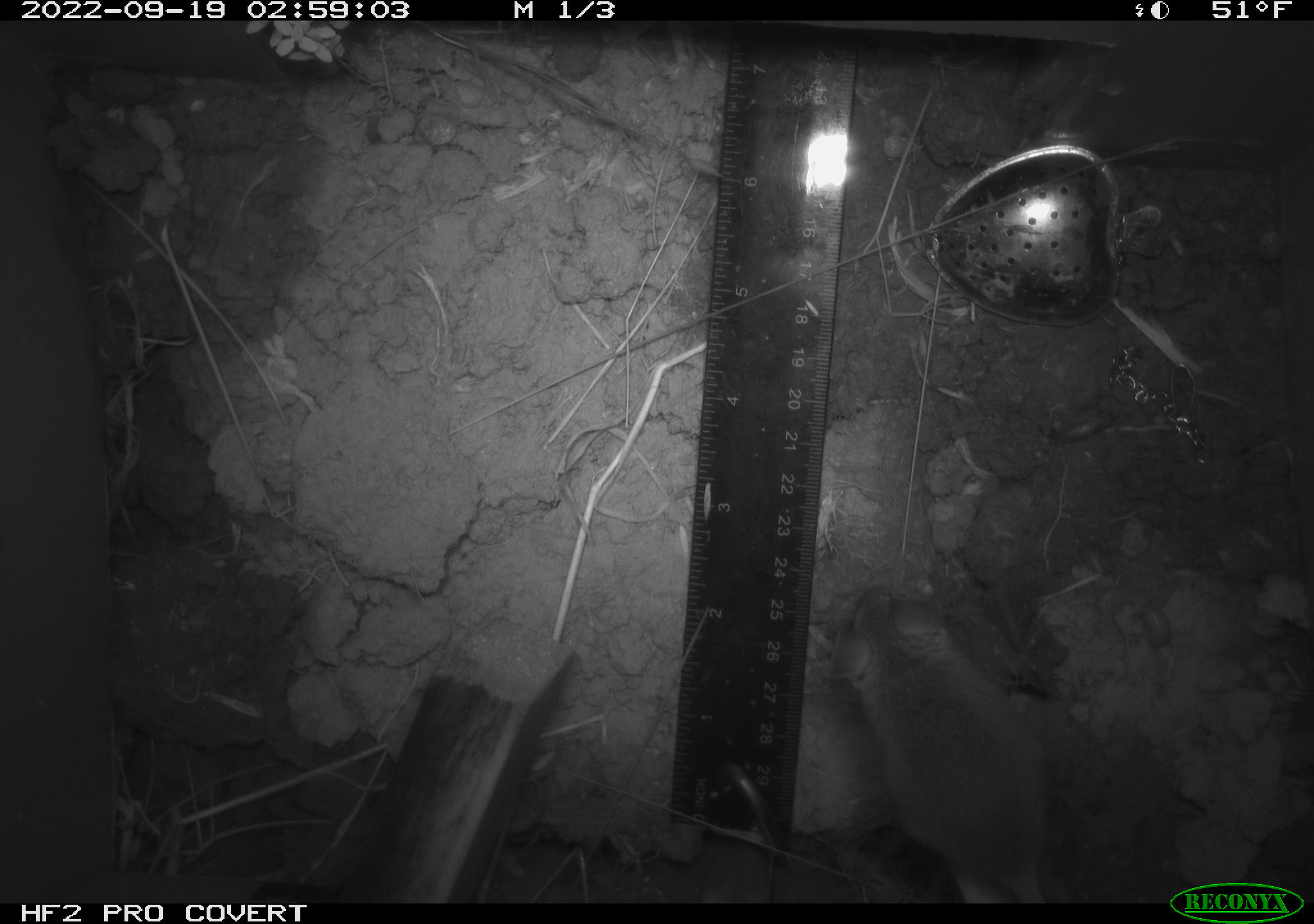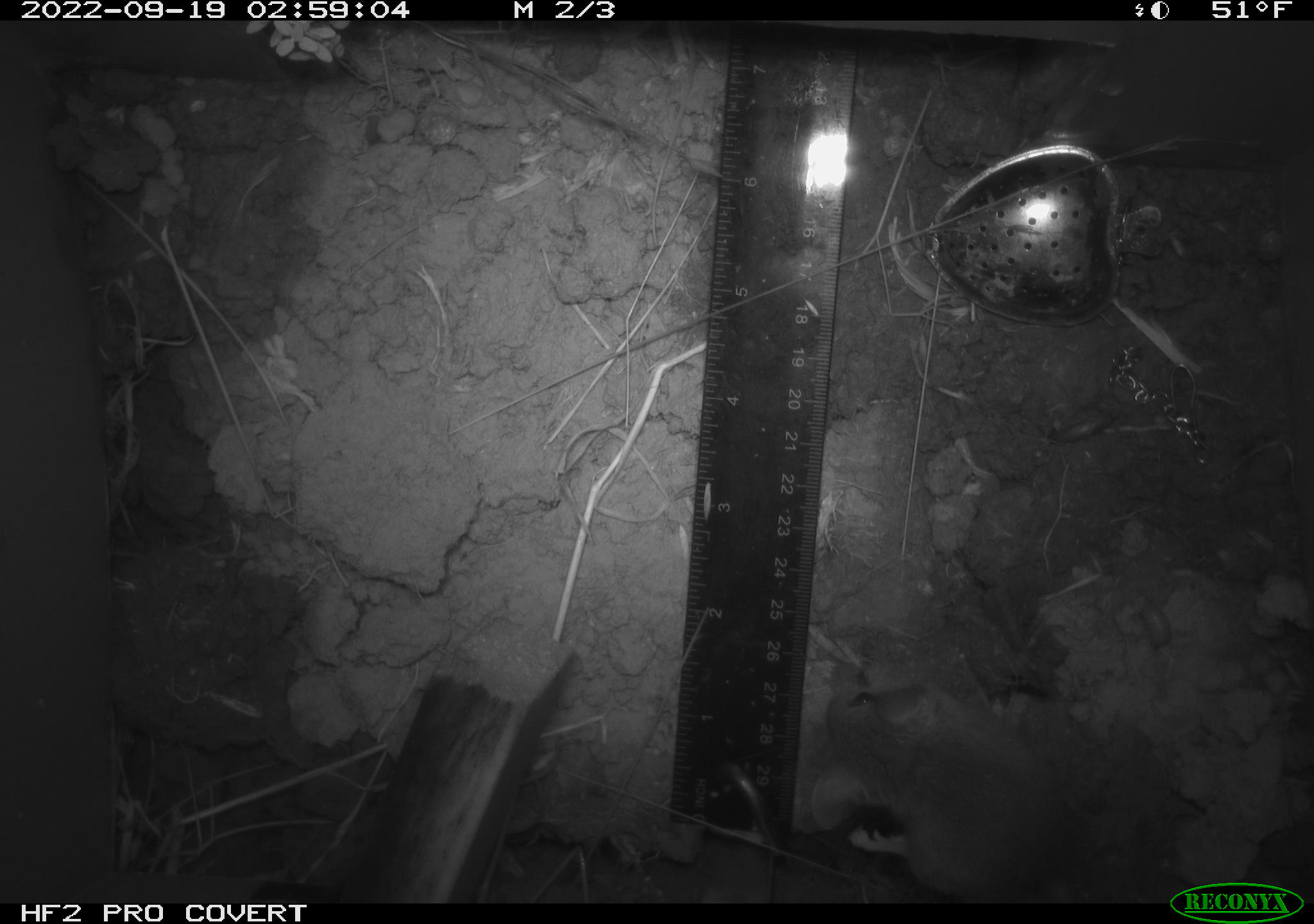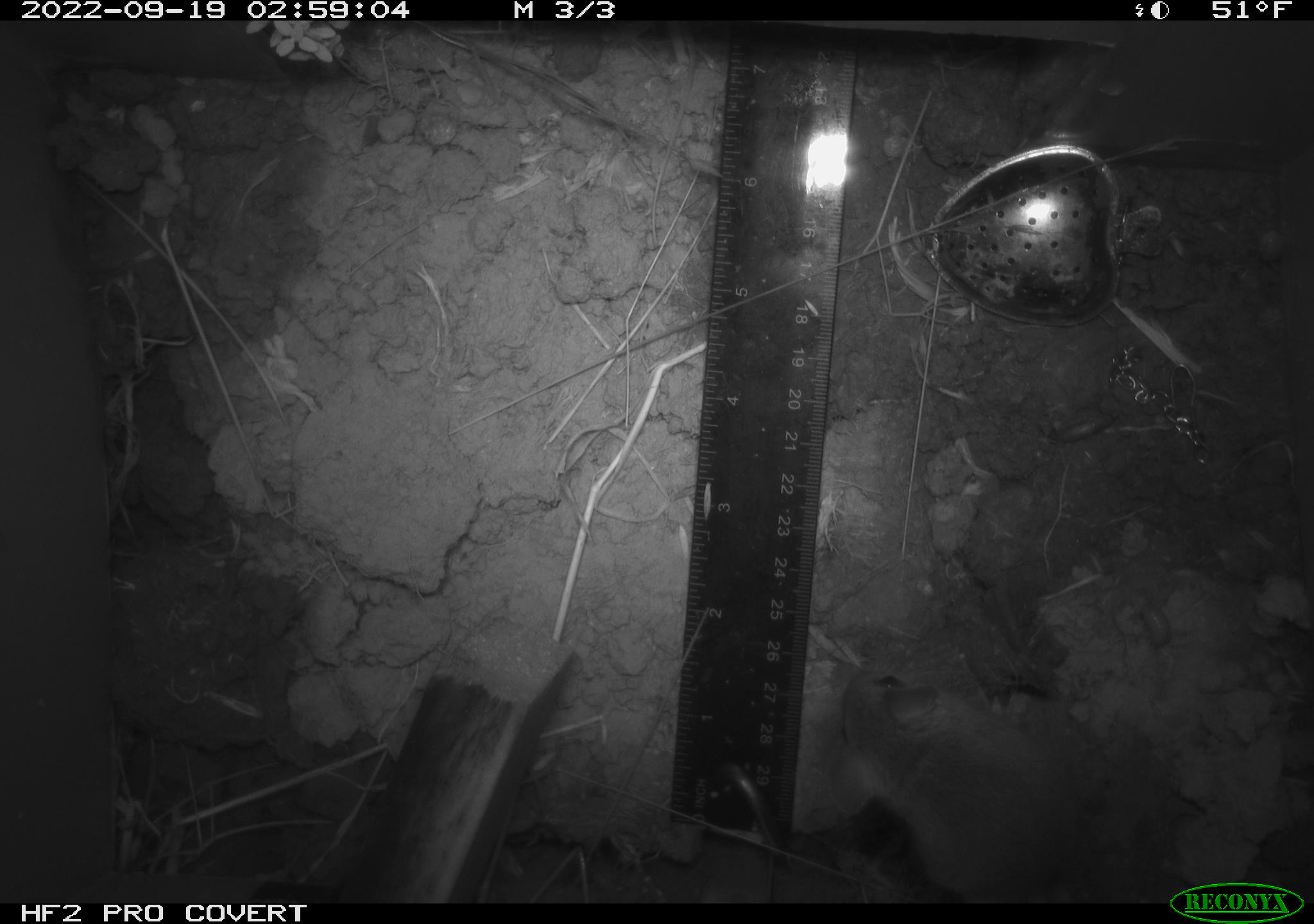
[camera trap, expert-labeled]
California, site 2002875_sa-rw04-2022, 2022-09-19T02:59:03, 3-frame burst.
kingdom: Animalia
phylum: Chordata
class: Mammalia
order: Rodentia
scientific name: Rodentia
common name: mouse species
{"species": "mouse species (Rodentia)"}